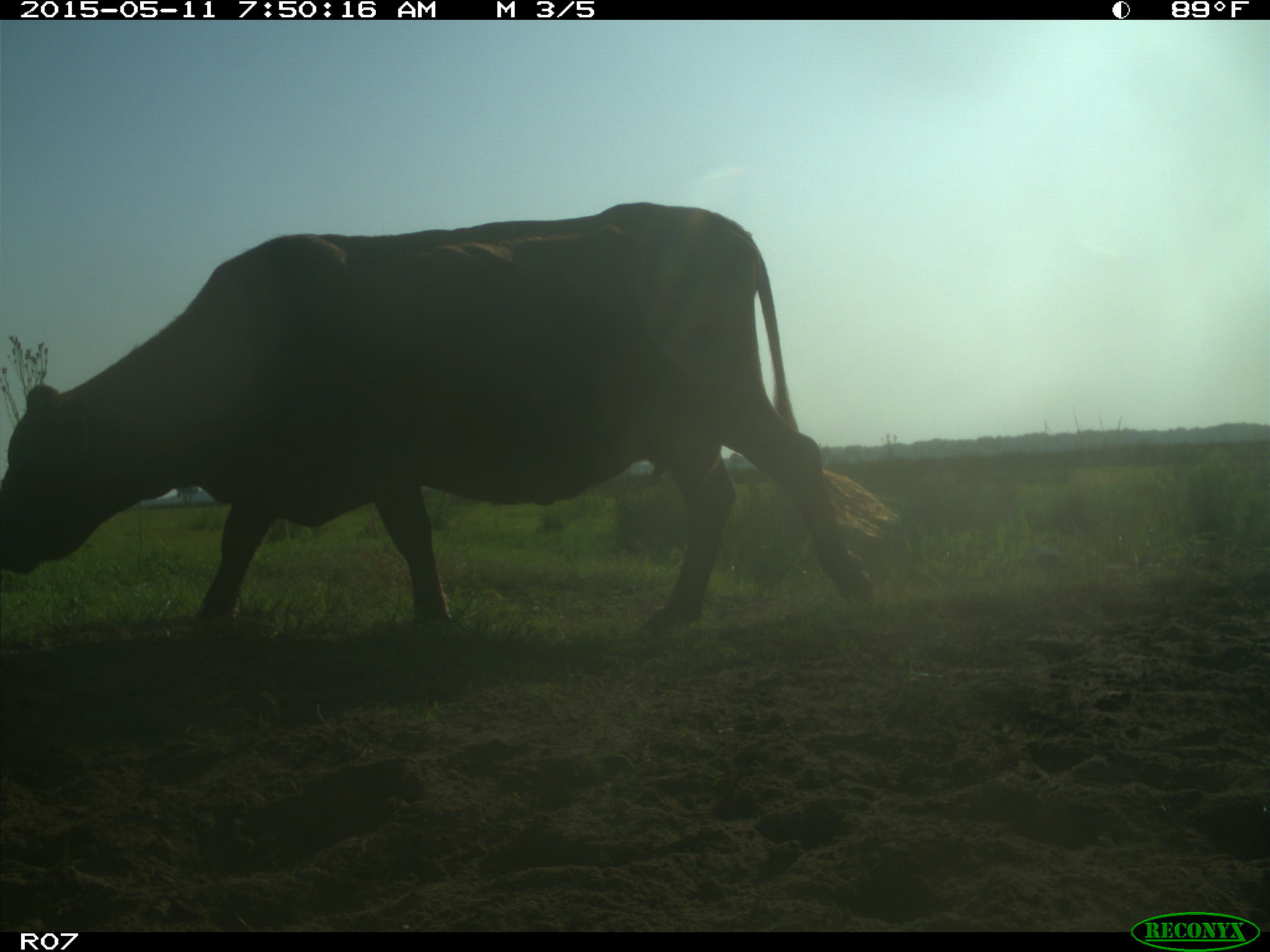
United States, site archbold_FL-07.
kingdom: Animalia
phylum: Chordata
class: Mammalia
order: Artiodactyla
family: Bovidae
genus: Bos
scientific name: Bos taurus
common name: domestic cow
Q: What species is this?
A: Bos taurus (domestic cow).